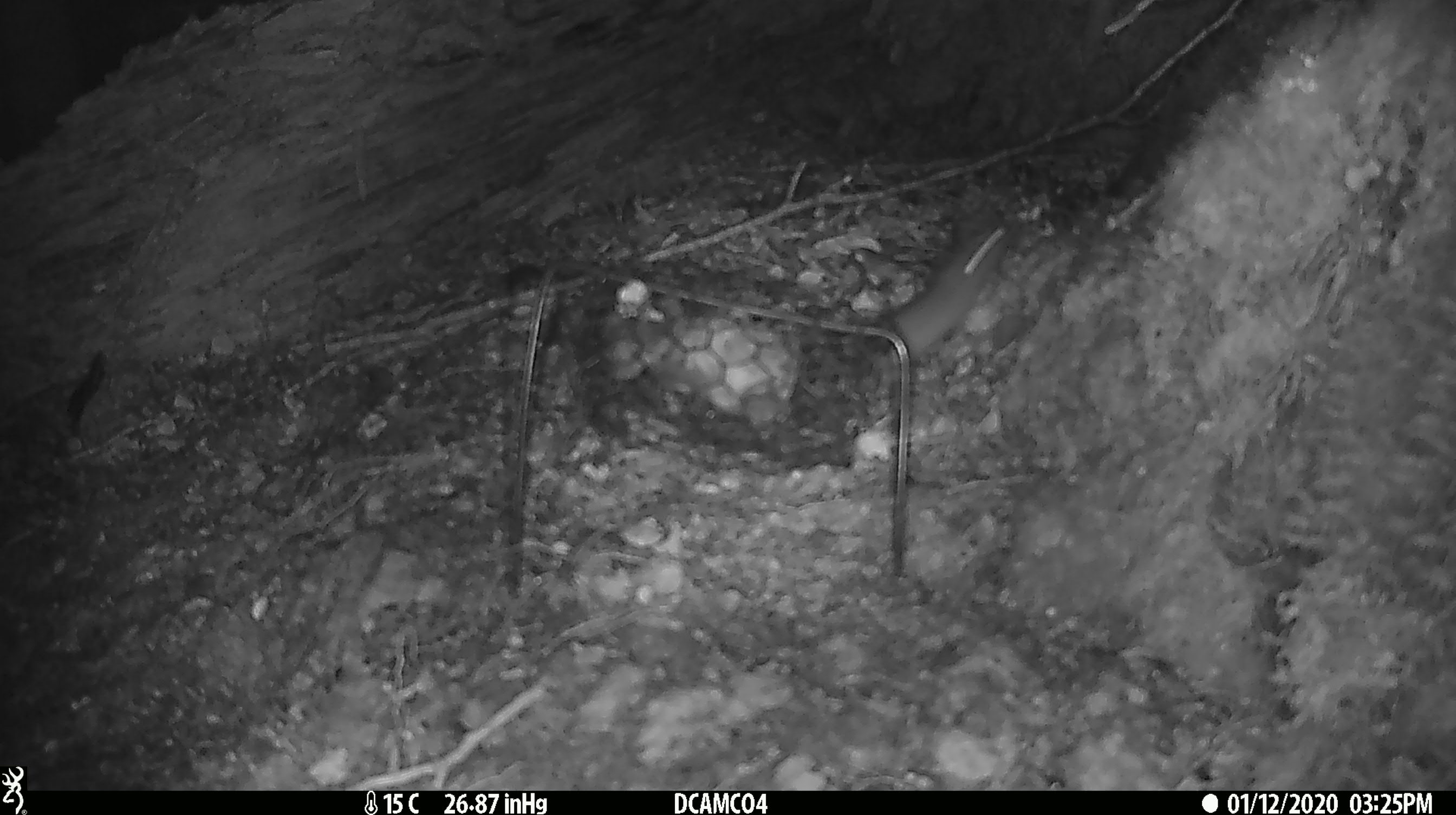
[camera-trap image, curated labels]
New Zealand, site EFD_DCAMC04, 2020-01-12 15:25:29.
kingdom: Animalia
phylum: Chordata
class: Mammalia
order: Rodentia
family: Muridae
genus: Mus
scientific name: Mus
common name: mouse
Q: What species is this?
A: Mouse (Mus).